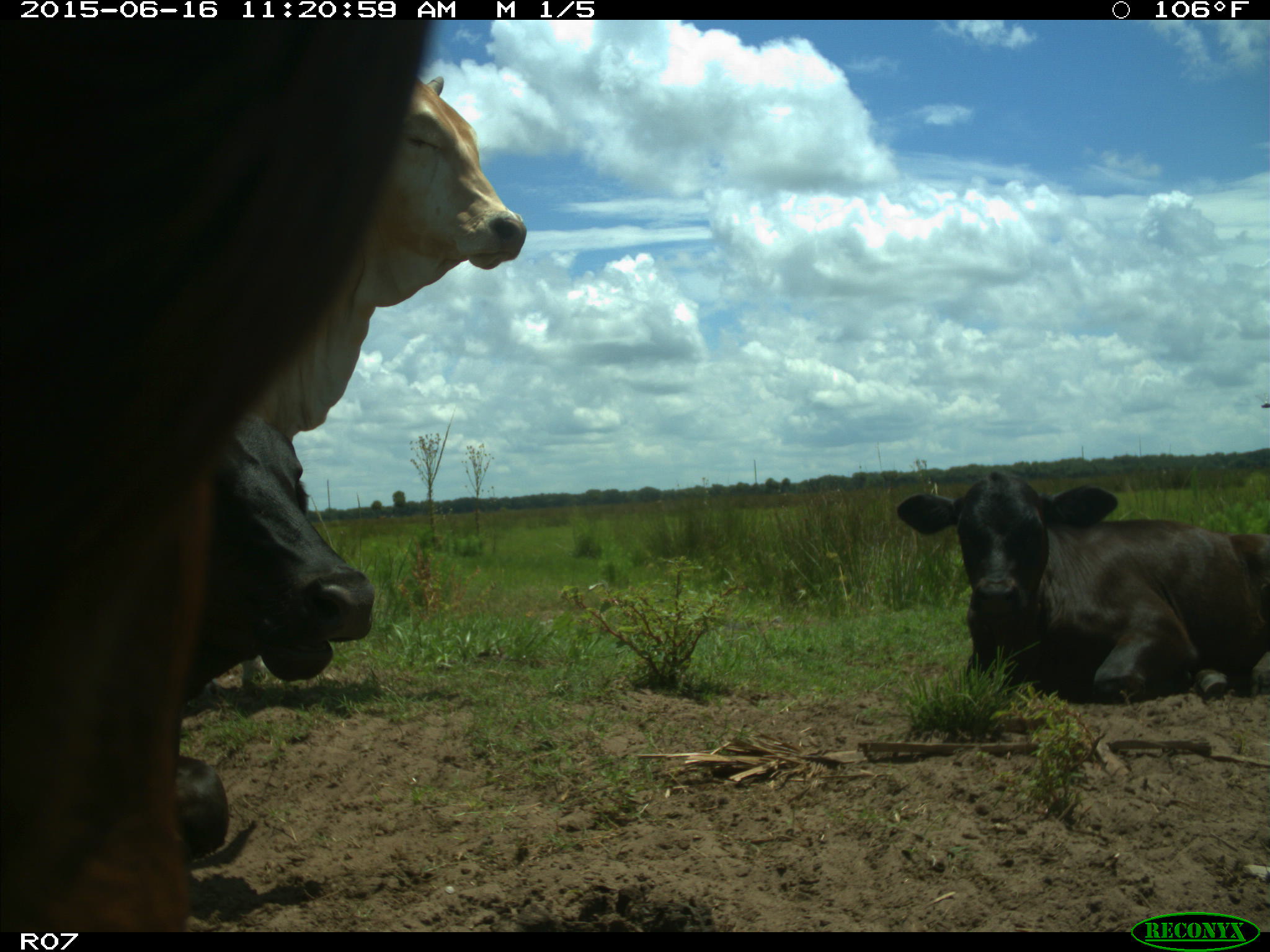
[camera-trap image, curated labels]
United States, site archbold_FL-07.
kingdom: Animalia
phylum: Chordata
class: Mammalia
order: Artiodactyla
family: Bovidae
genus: Bos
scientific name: Bos taurus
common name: domestic cow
Bos taurus (domestic cow).